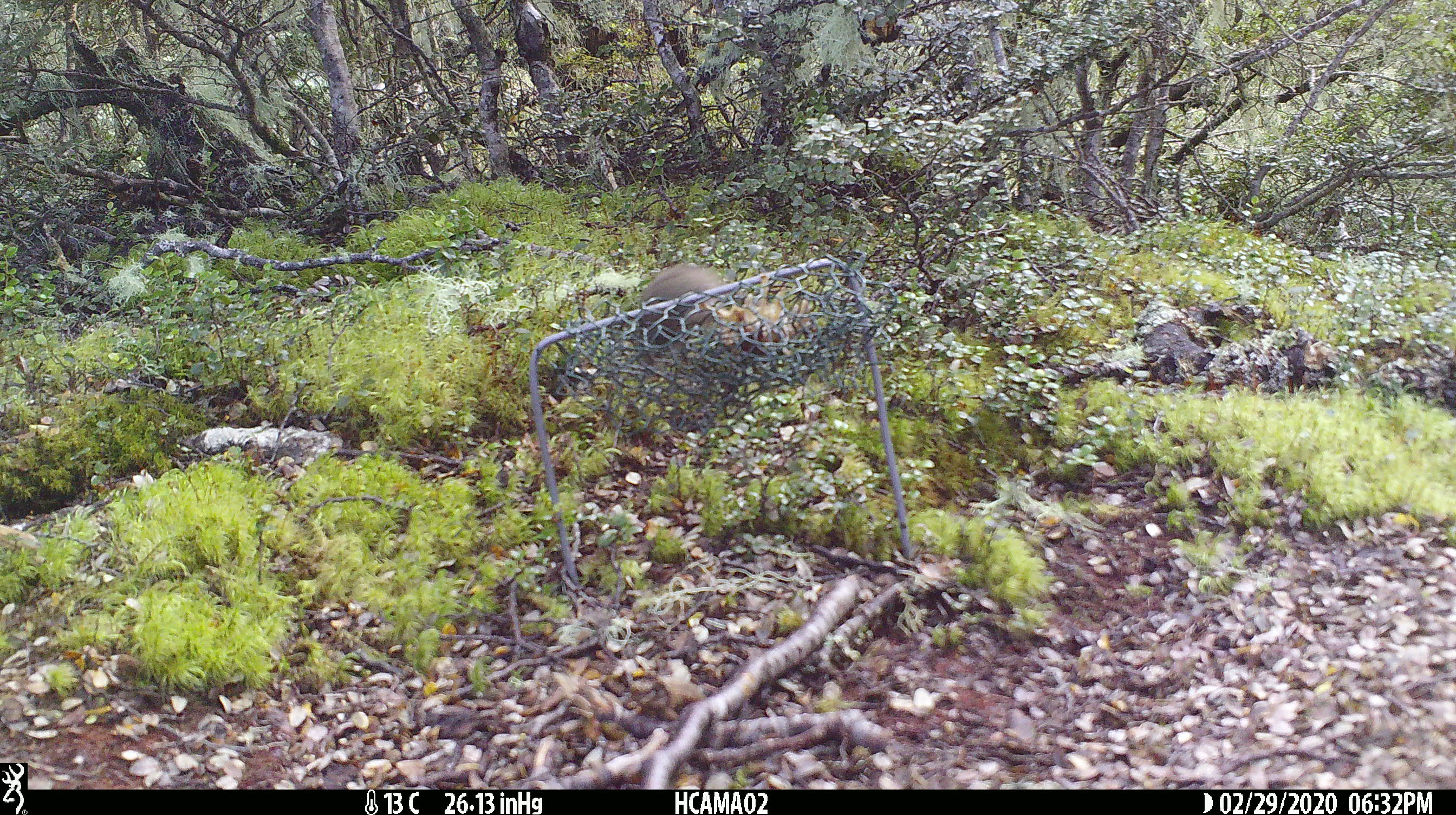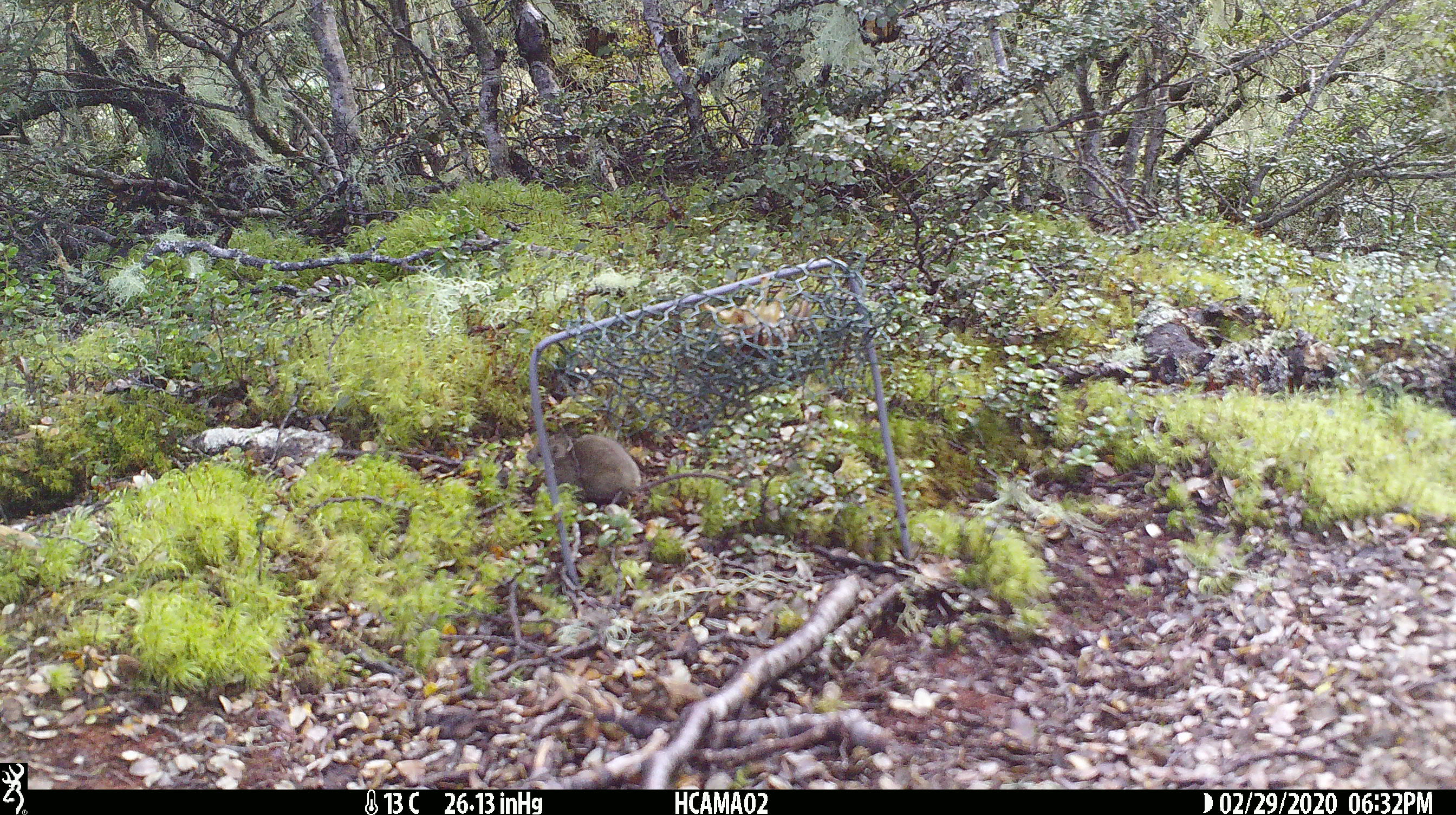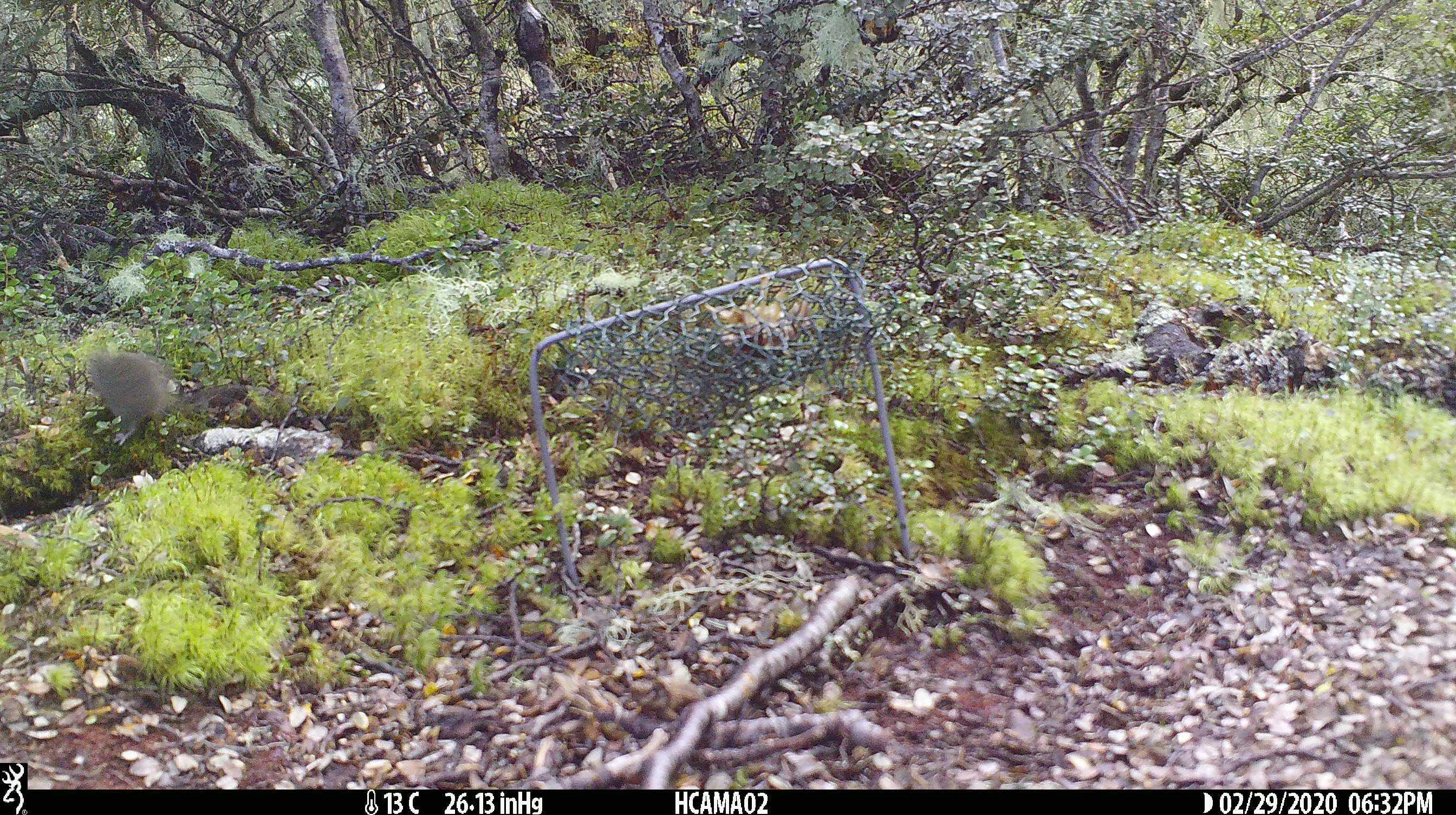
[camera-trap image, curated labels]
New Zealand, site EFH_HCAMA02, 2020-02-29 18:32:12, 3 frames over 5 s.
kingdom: Animalia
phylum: Chordata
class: Mammalia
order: Rodentia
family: Muridae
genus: Mus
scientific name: Mus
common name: mouse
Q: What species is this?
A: Mouse (Mus).